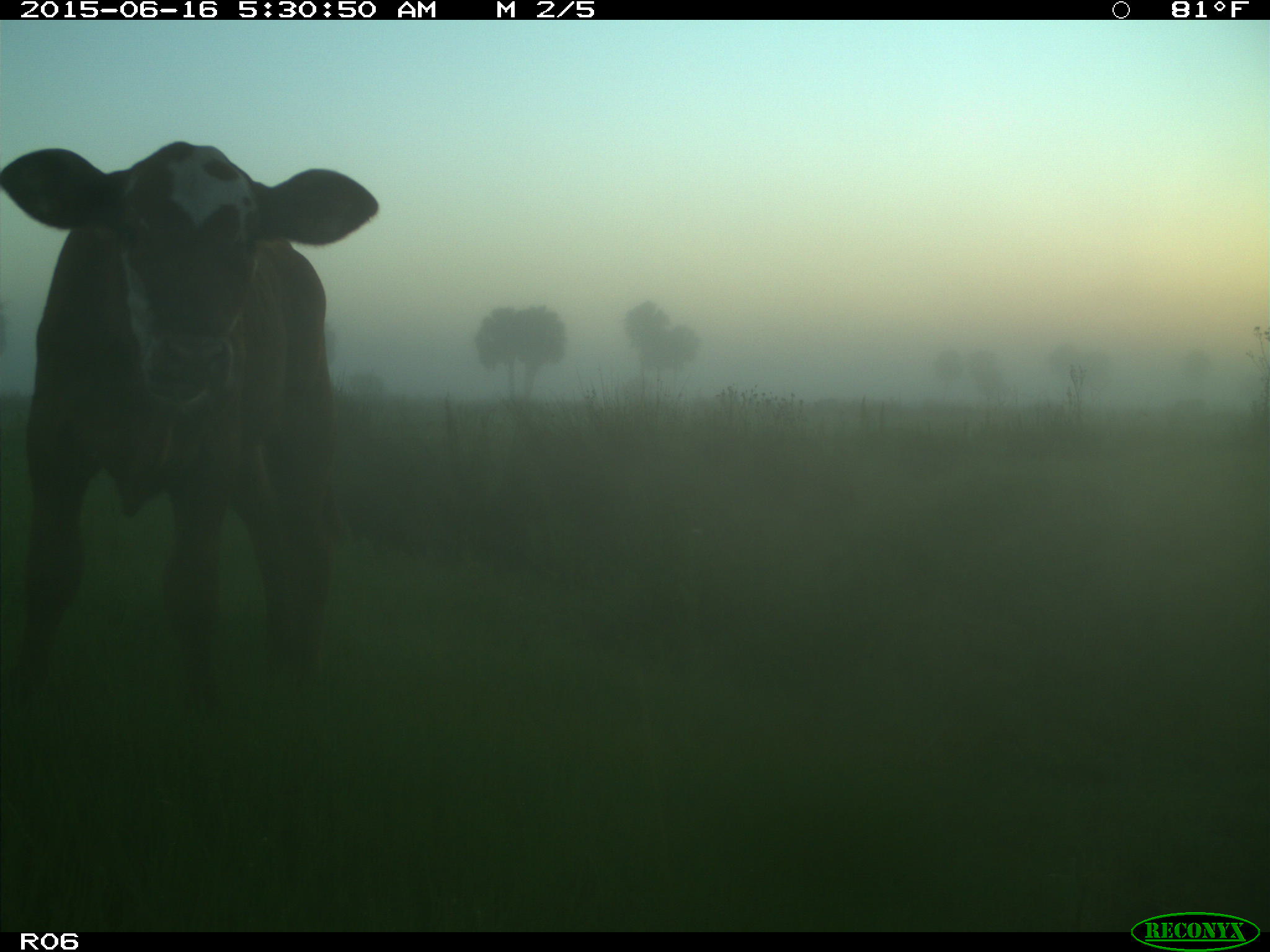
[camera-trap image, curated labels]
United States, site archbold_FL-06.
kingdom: Animalia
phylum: Chordata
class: Mammalia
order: Artiodactyla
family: Bovidae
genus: Bos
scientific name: Bos taurus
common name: domestic cow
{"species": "Bos taurus (domestic cow)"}